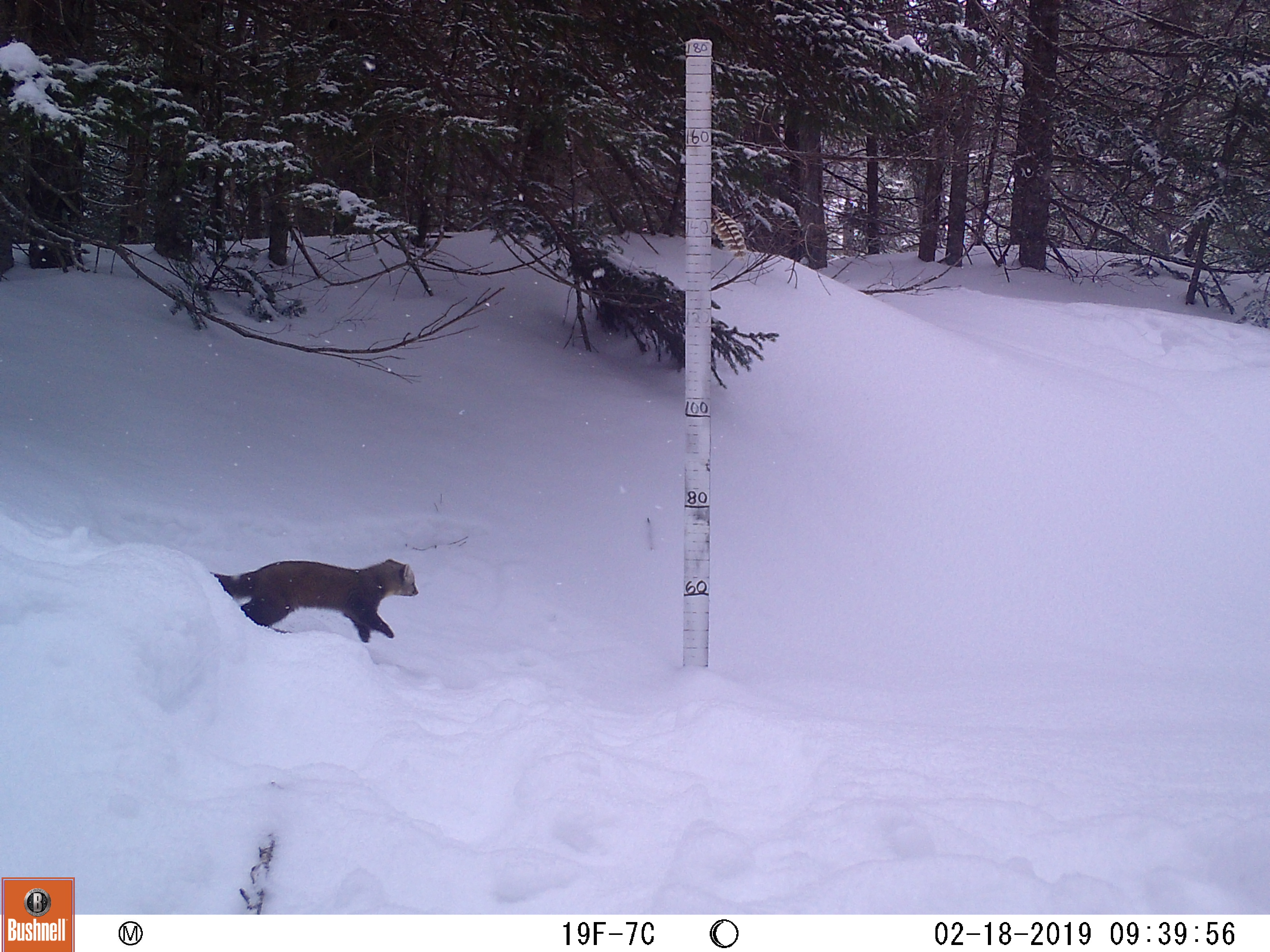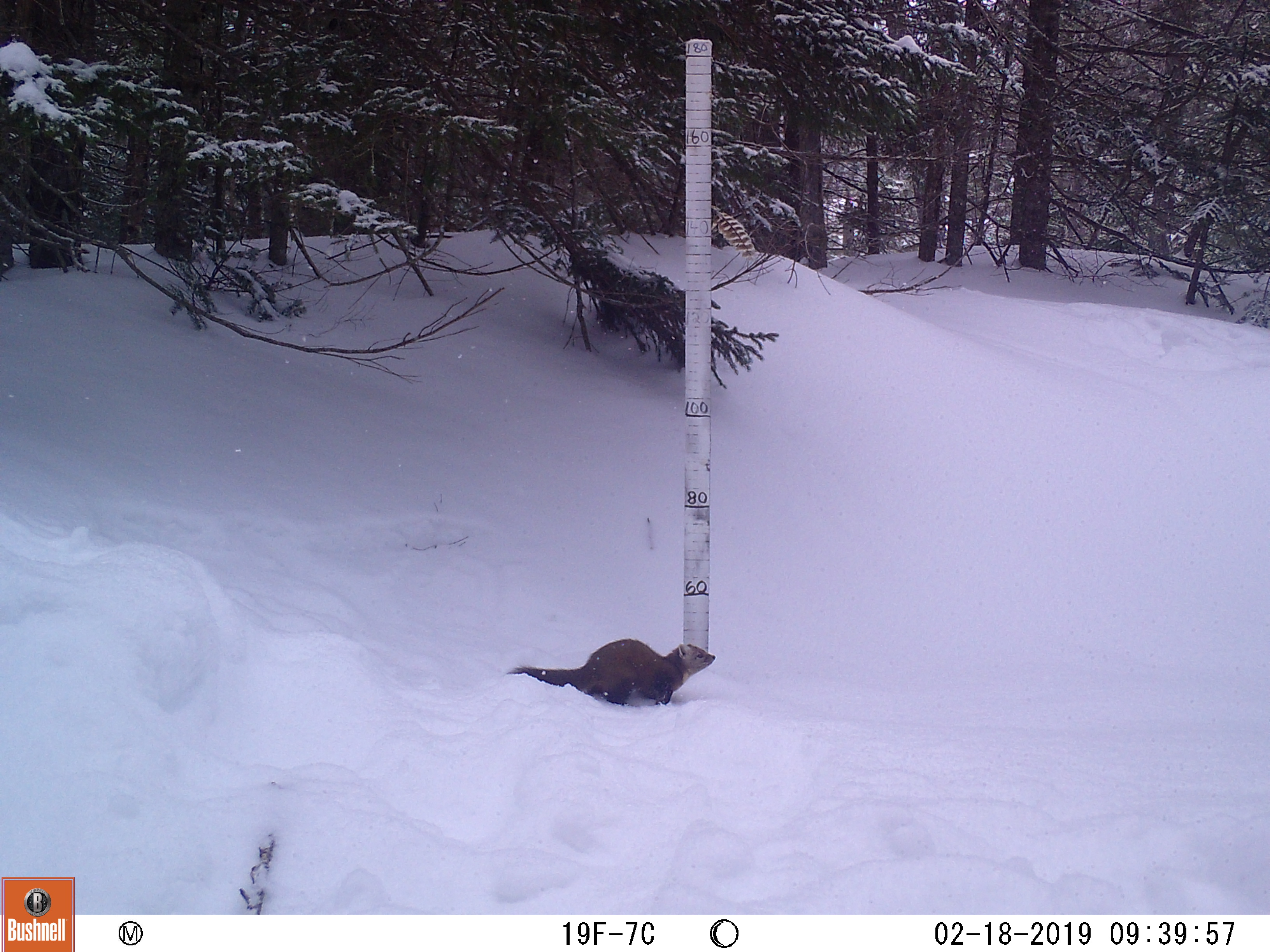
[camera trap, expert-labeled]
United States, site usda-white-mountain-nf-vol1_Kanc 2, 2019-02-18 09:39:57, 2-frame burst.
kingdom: Animalia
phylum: Chordata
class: Mammalia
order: Carnivora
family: Mustelidae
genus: Martes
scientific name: Martes americana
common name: american marten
American marten (Martes americana).